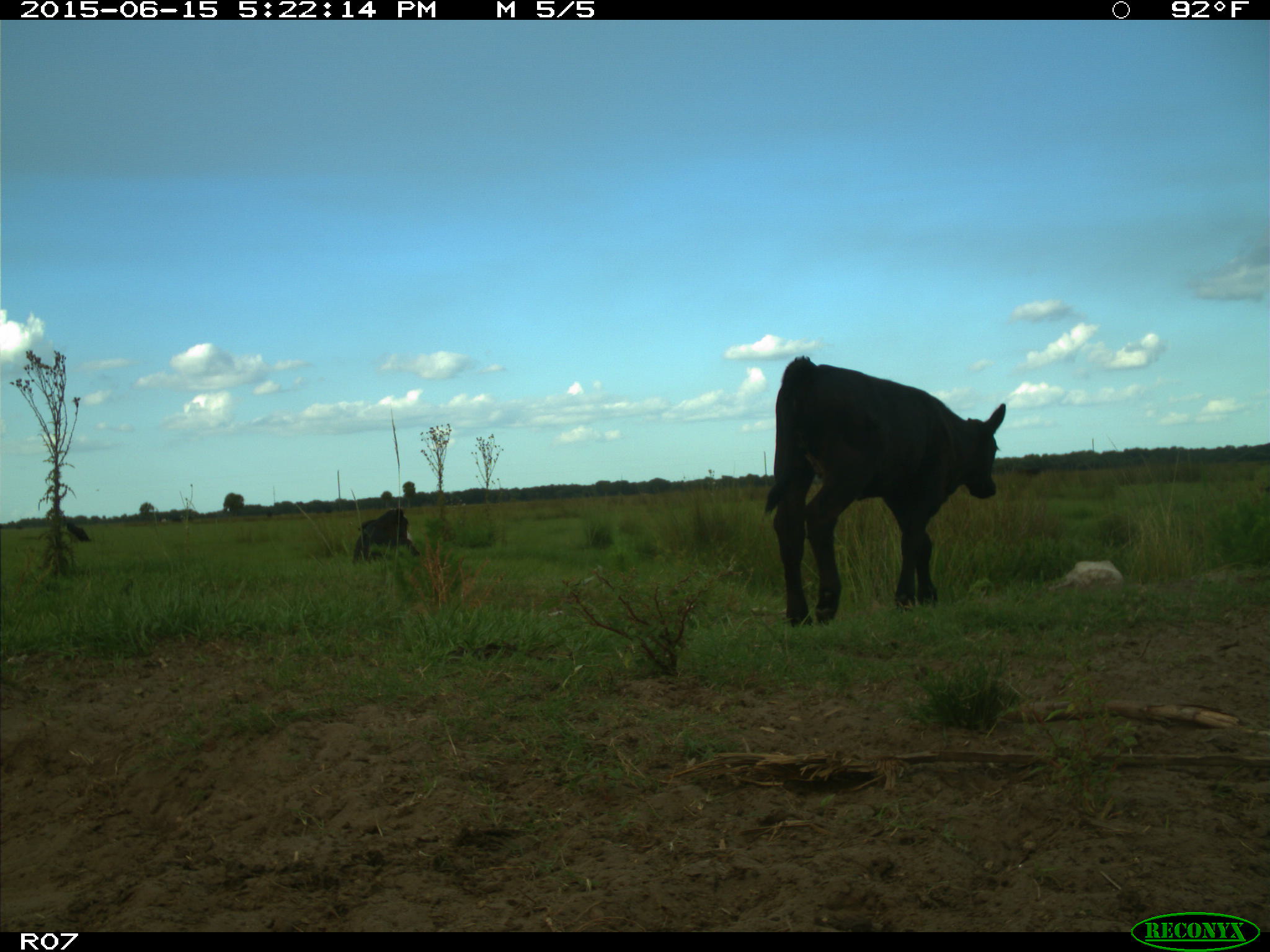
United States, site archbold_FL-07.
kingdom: Animalia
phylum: Chordata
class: Mammalia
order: Artiodactyla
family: Bovidae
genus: Bos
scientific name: Bos taurus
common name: domestic cow